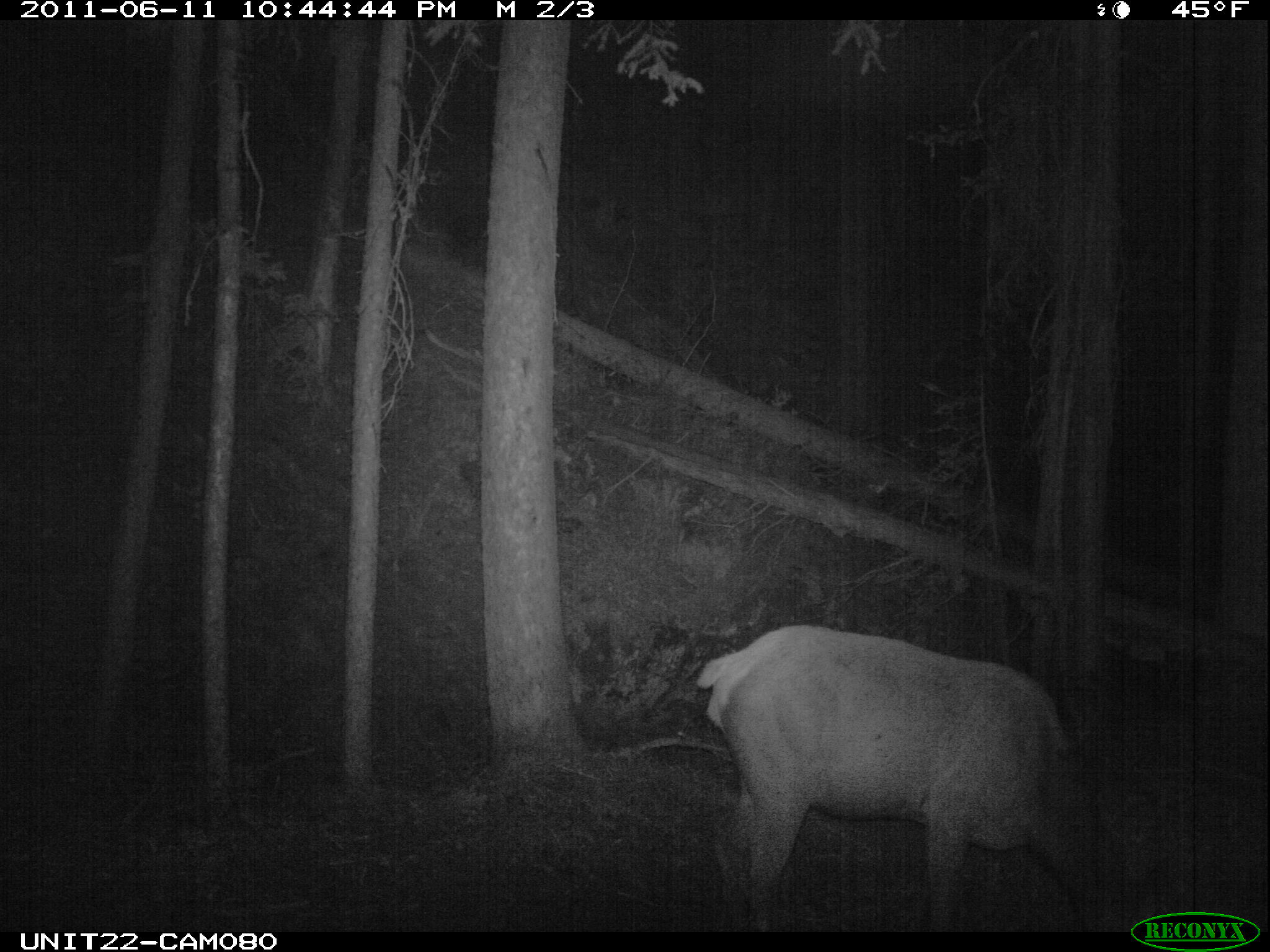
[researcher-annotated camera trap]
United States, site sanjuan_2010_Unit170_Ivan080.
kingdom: Animalia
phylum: Chordata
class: Mammalia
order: Artiodactyla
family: Cervidae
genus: Cervus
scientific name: Cervus elaphus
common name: red deer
Cervus elaphus (red deer).